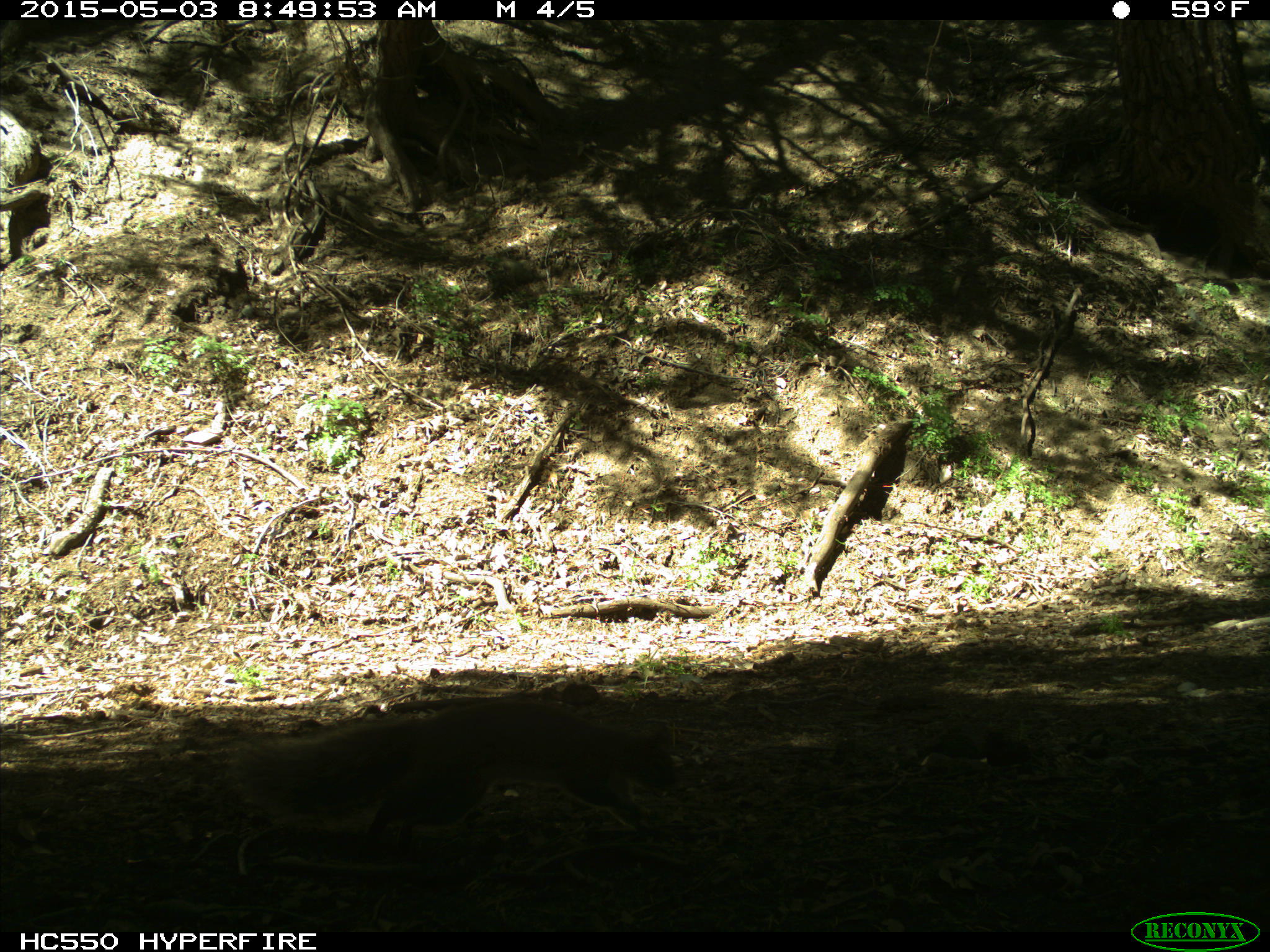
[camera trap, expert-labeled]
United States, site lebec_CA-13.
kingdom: Animalia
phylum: Chordata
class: Mammalia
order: Rodentia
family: Sciuridae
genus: Sciurus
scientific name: Sciurus carolinensis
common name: eastern gray squirrel